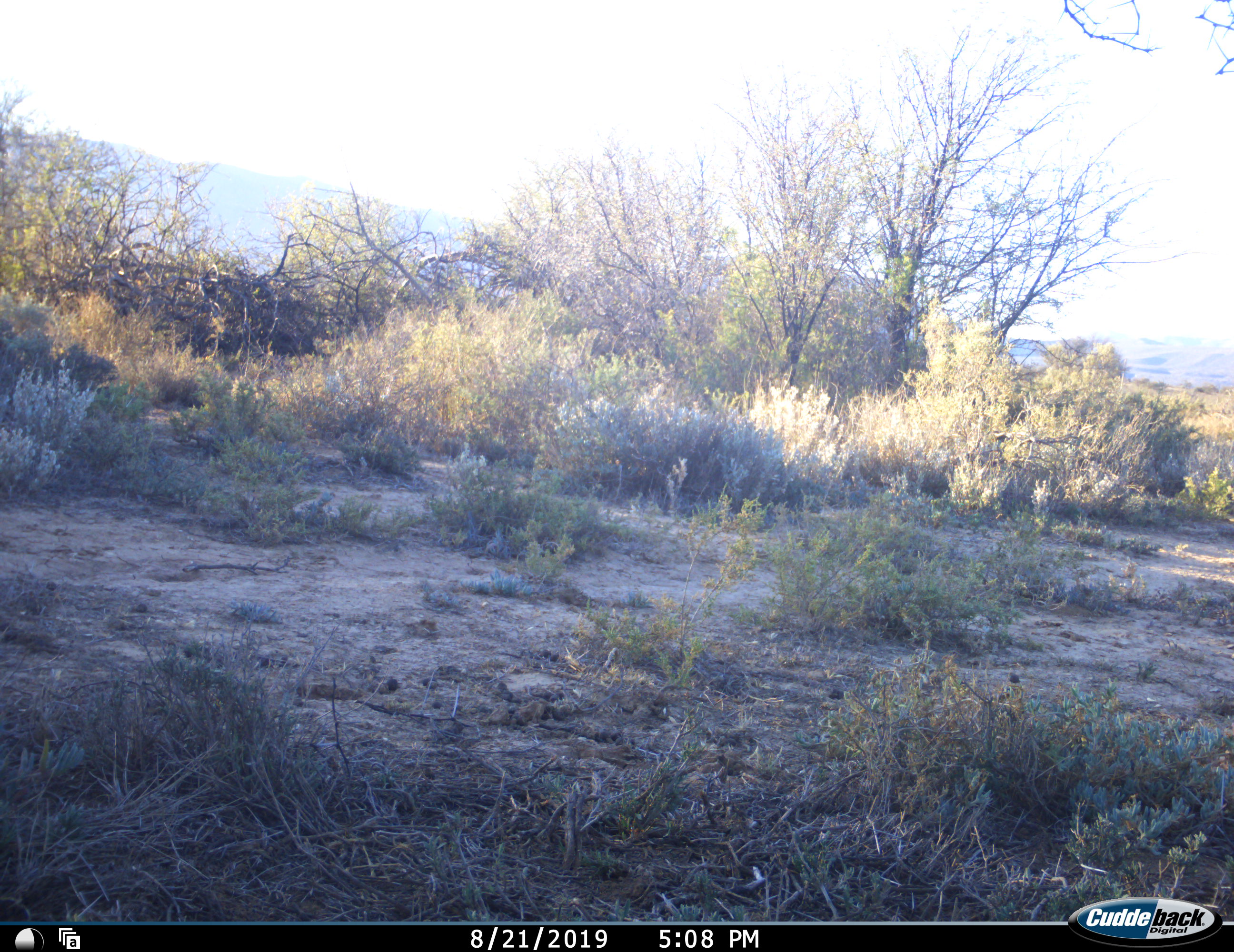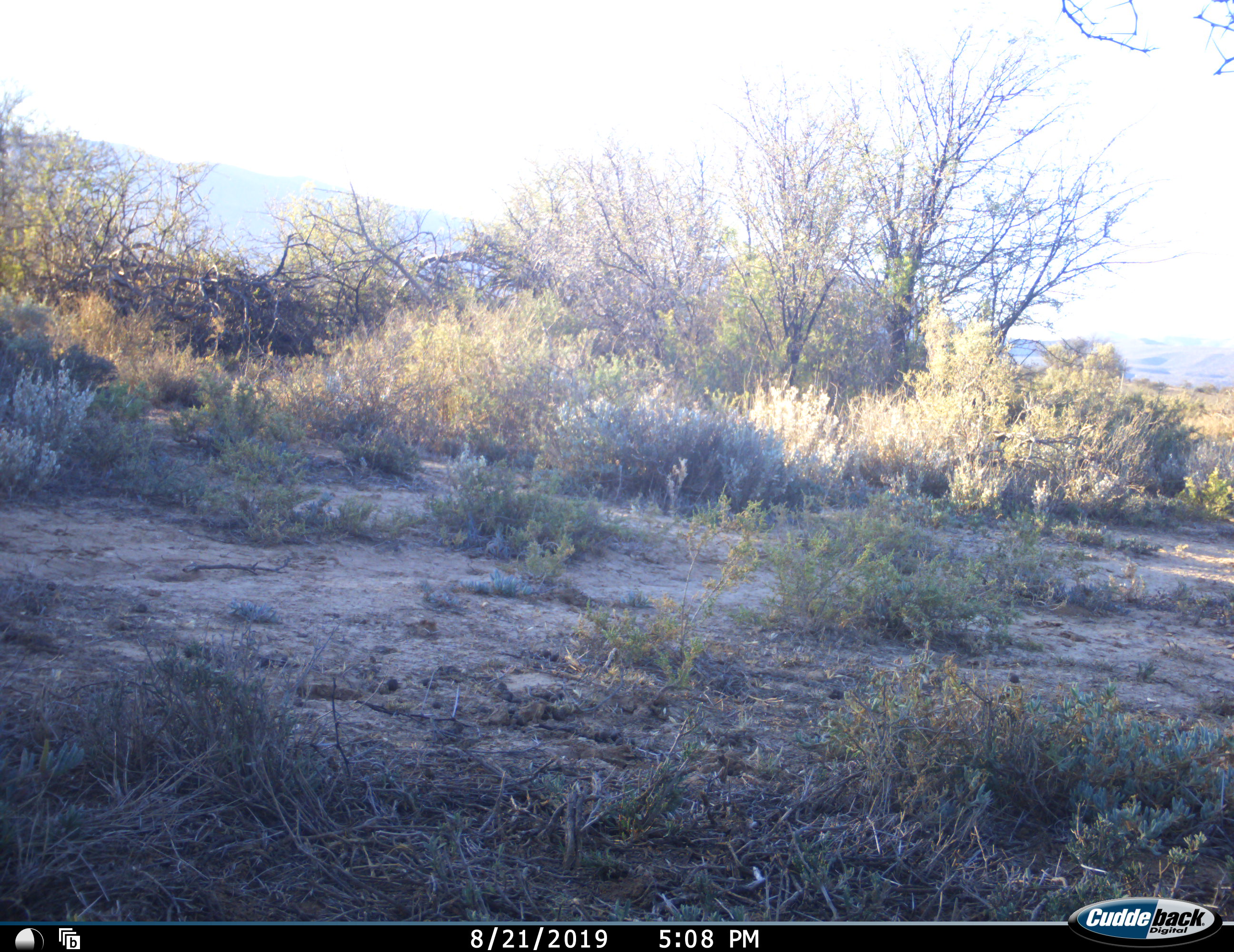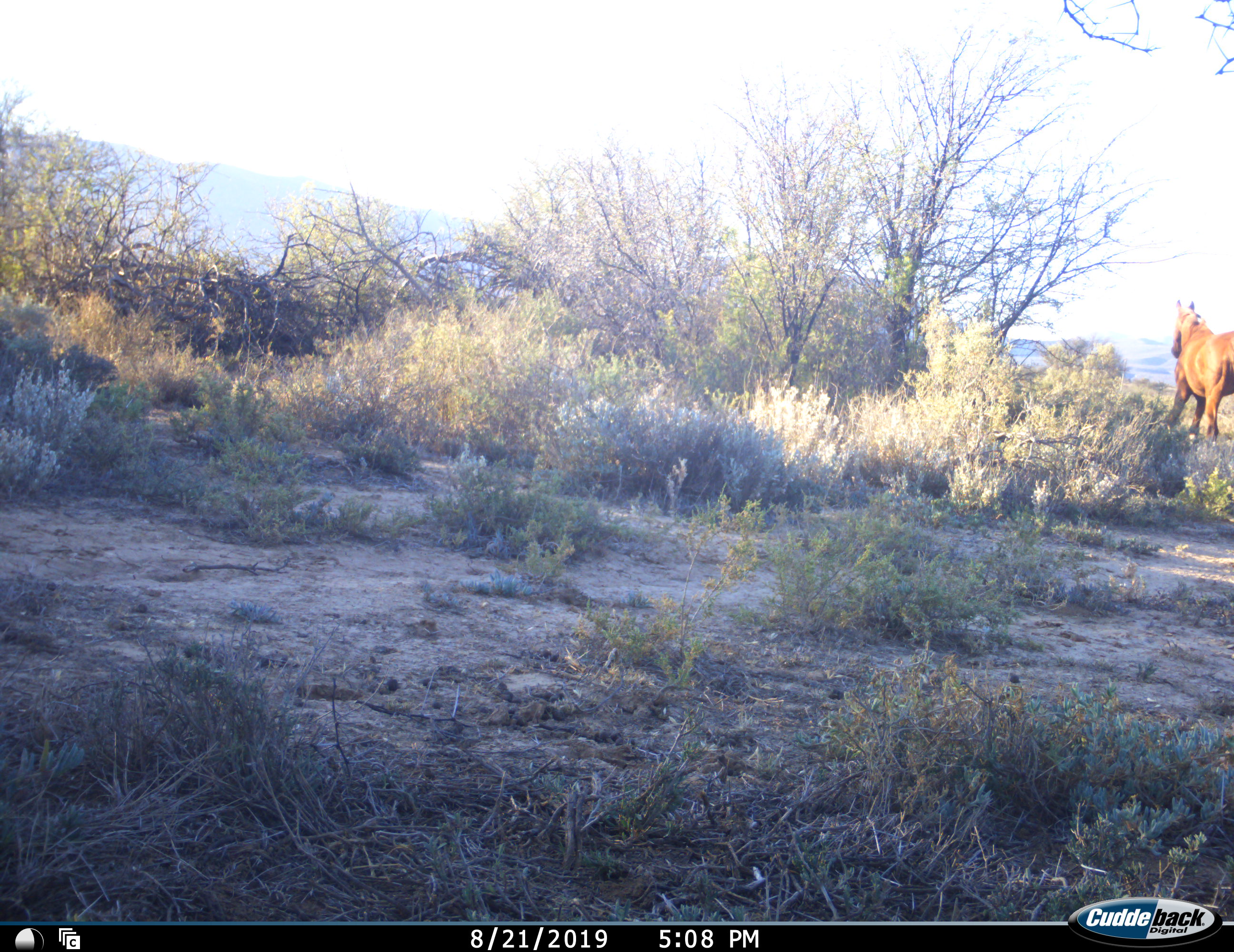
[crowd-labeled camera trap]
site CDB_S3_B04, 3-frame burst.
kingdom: Animalia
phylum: Chordata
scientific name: Vertebrata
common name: domestic animal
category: domesticanimal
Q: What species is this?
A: Domesticanimal (domestic animal) (Vertebrata).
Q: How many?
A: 1.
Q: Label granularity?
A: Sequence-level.